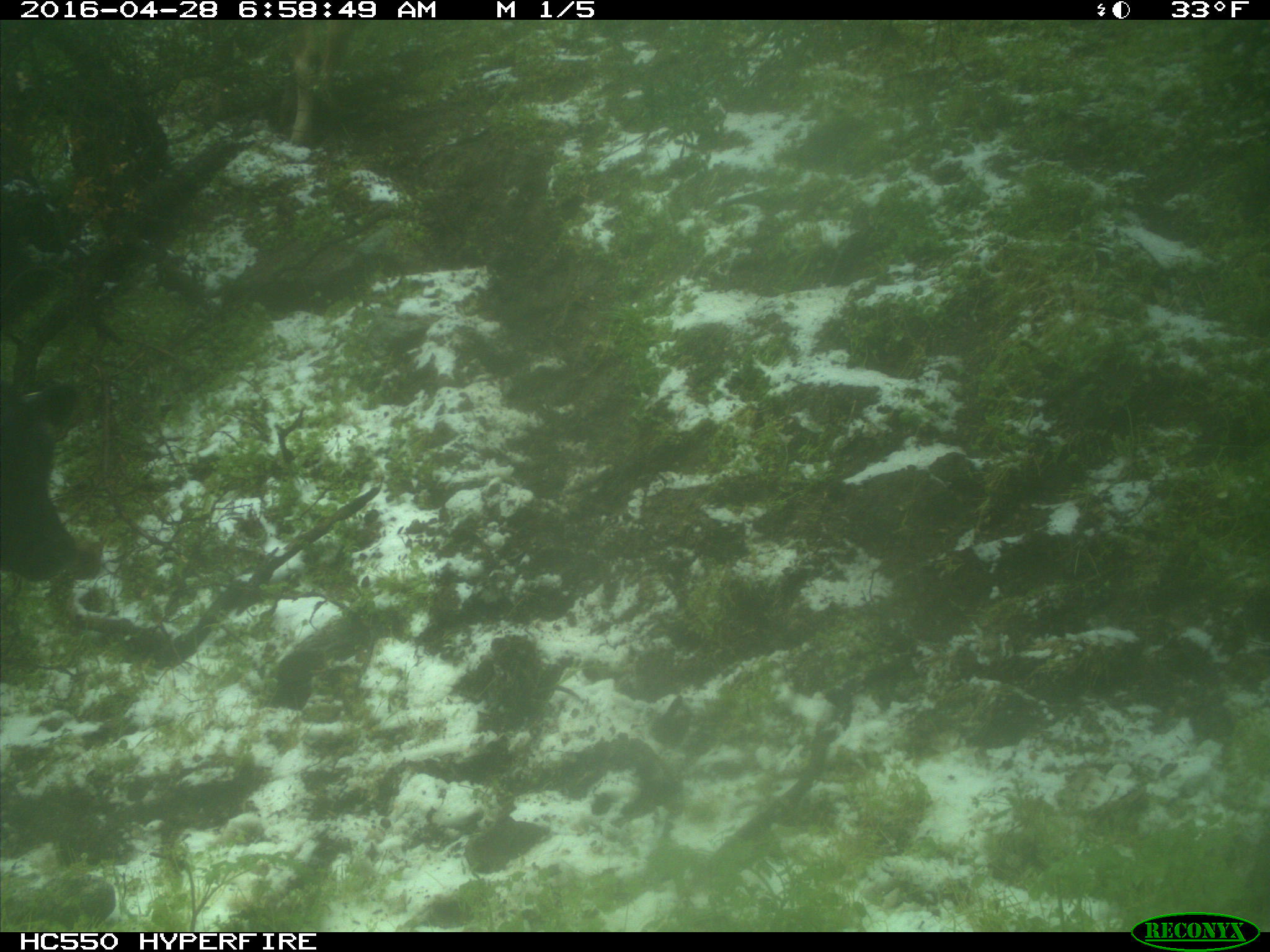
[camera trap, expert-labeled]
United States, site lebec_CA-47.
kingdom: Animalia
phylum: Chordata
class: Mammalia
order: Artiodactyla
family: Bovidae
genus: Bos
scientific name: Bos taurus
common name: domestic cow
Bos taurus (domestic cow).